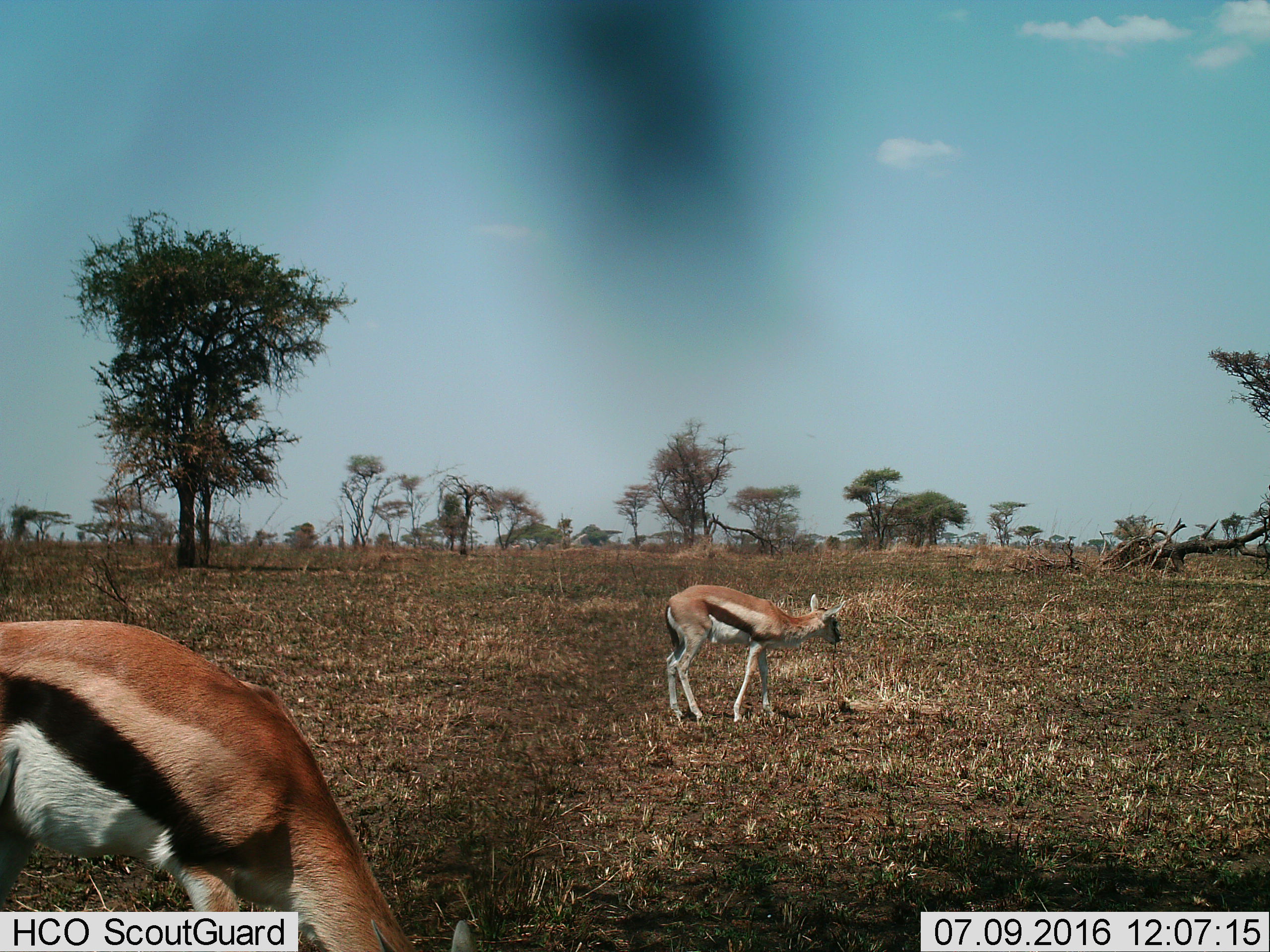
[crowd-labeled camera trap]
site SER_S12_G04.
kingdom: Animalia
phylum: Chordata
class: Mammalia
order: Artiodactyla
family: Bovidae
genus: Eudorcas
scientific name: Eudorcas thomsonii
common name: thomson's gazelle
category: gazellethomsons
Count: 2.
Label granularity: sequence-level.